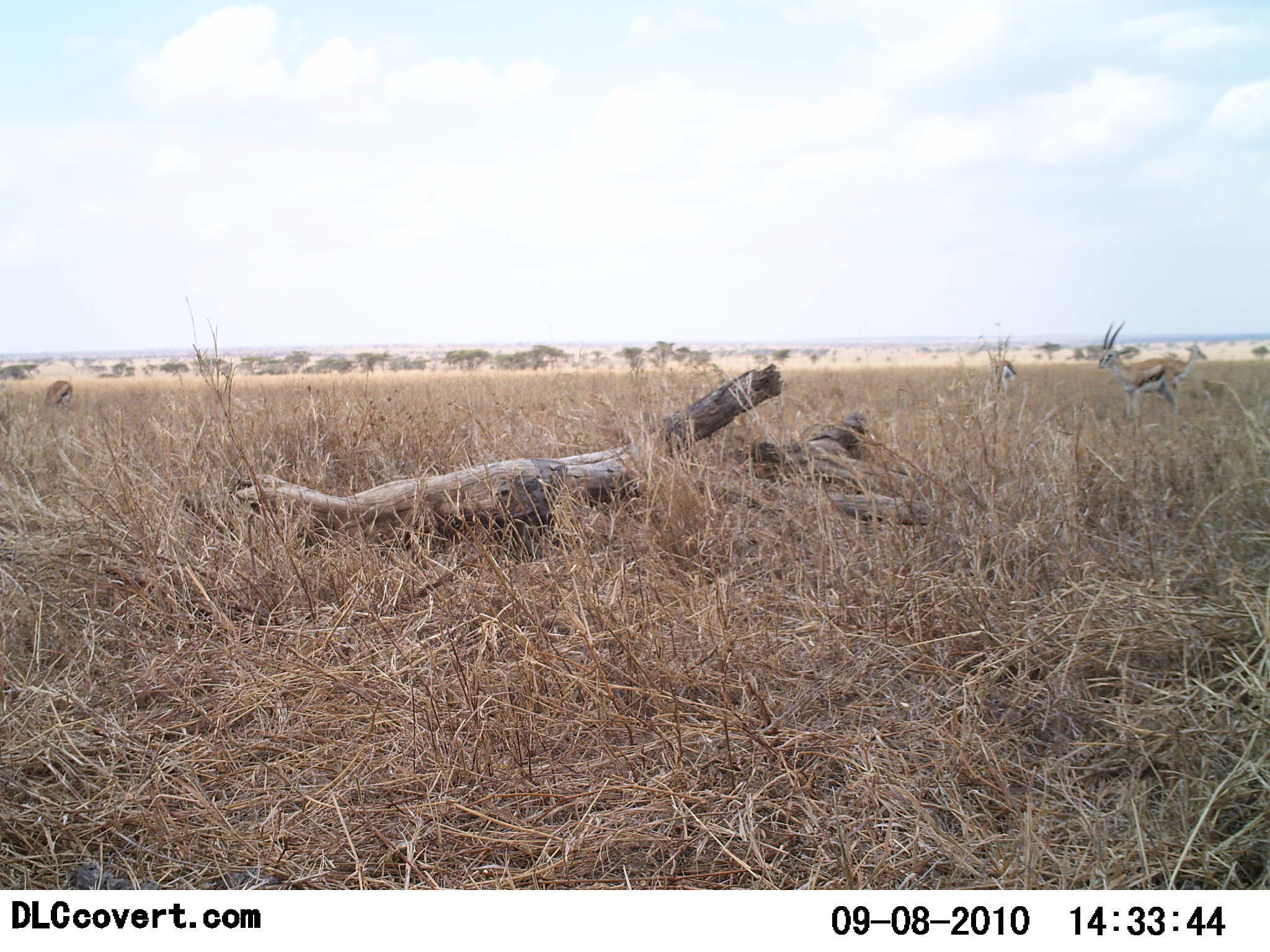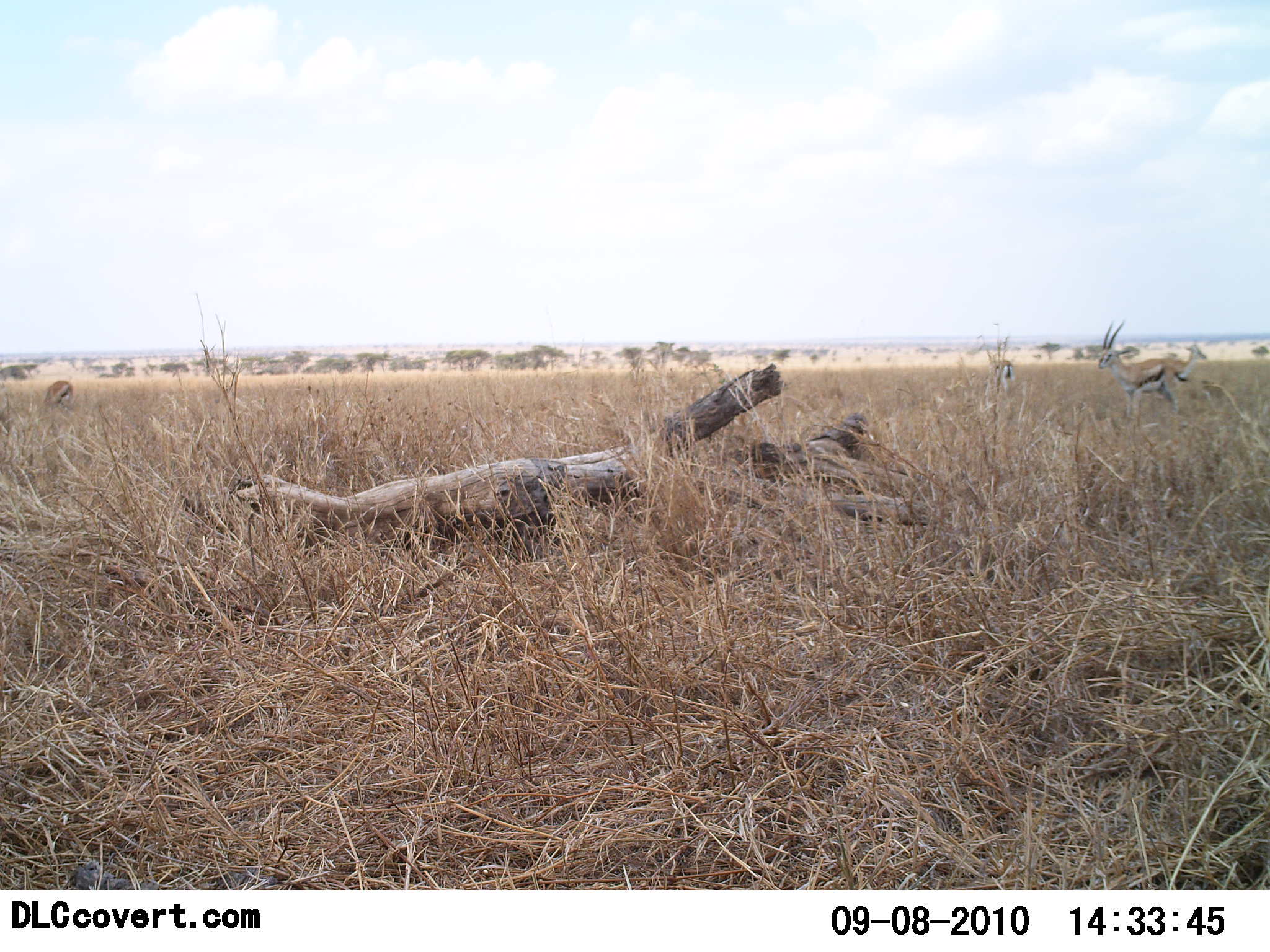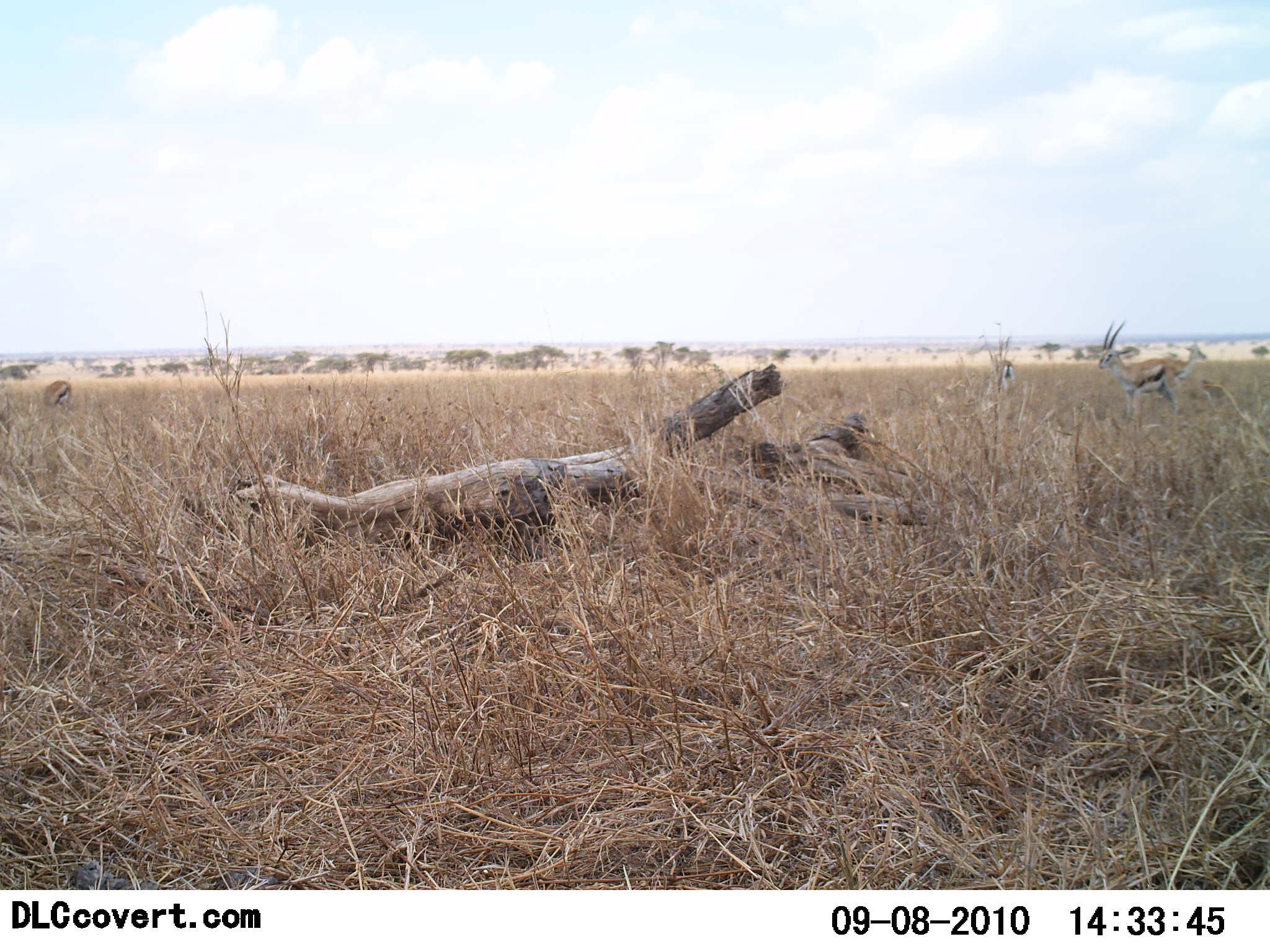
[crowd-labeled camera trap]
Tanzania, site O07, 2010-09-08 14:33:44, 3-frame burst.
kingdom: Animalia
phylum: Chordata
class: Mammalia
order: Artiodactyla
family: Bovidae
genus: Eudorcas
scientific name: Eudorcas thomsonii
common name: thomson's gazelle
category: gazellethomsons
Gazellethomsons (thomson's gazelle) (Eudorcas thomsonii), count 3. Behavior (volunteer vote fractions): standing 93%, resting 0%, moving 7%, interacting 0%. Young present (vote fraction): 0%. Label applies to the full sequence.